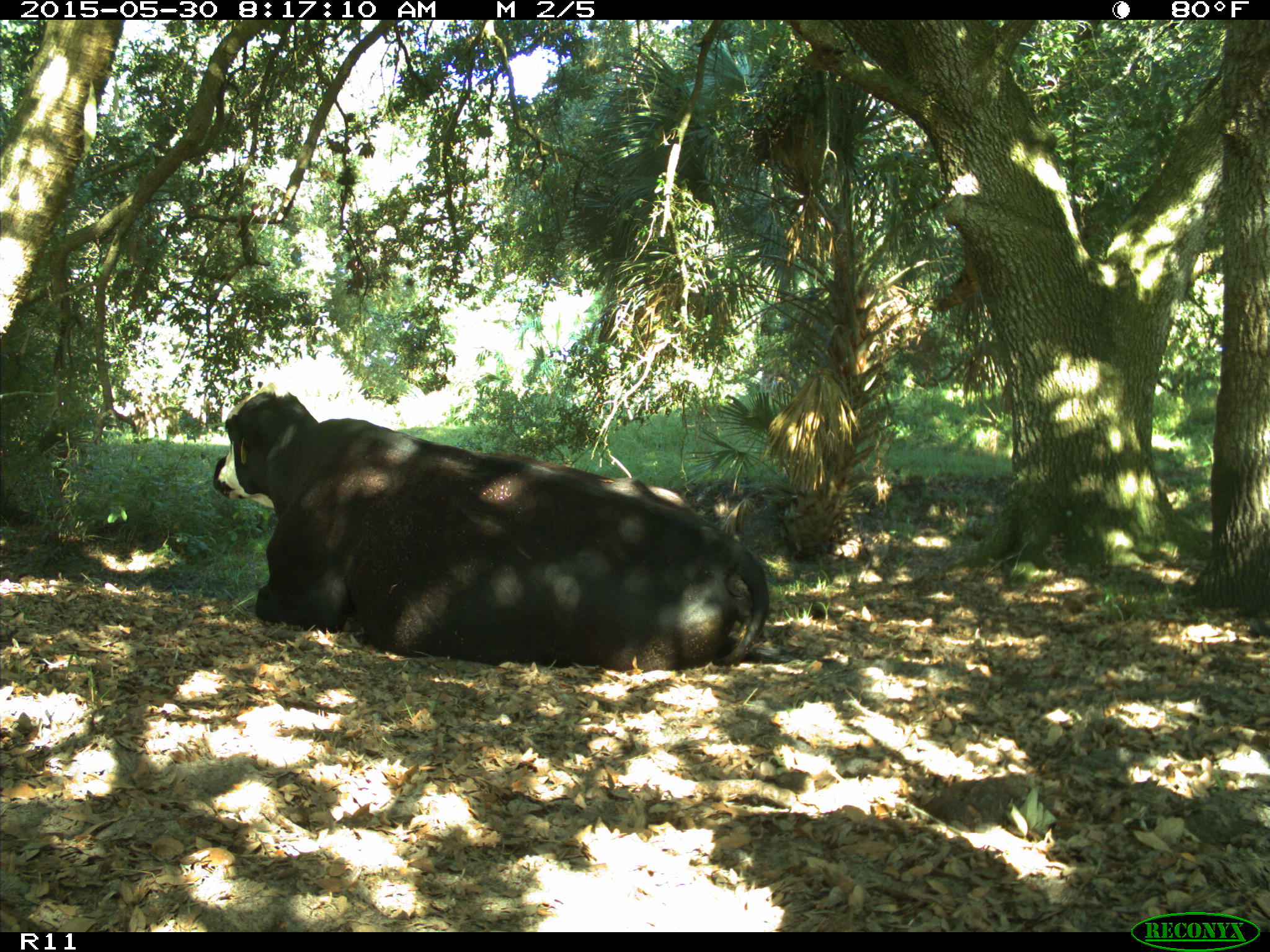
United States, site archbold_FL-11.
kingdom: Animalia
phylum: Chordata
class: Mammalia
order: Artiodactyla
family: Bovidae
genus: Bos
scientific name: Bos taurus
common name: domestic cow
Bos taurus (domestic cow).